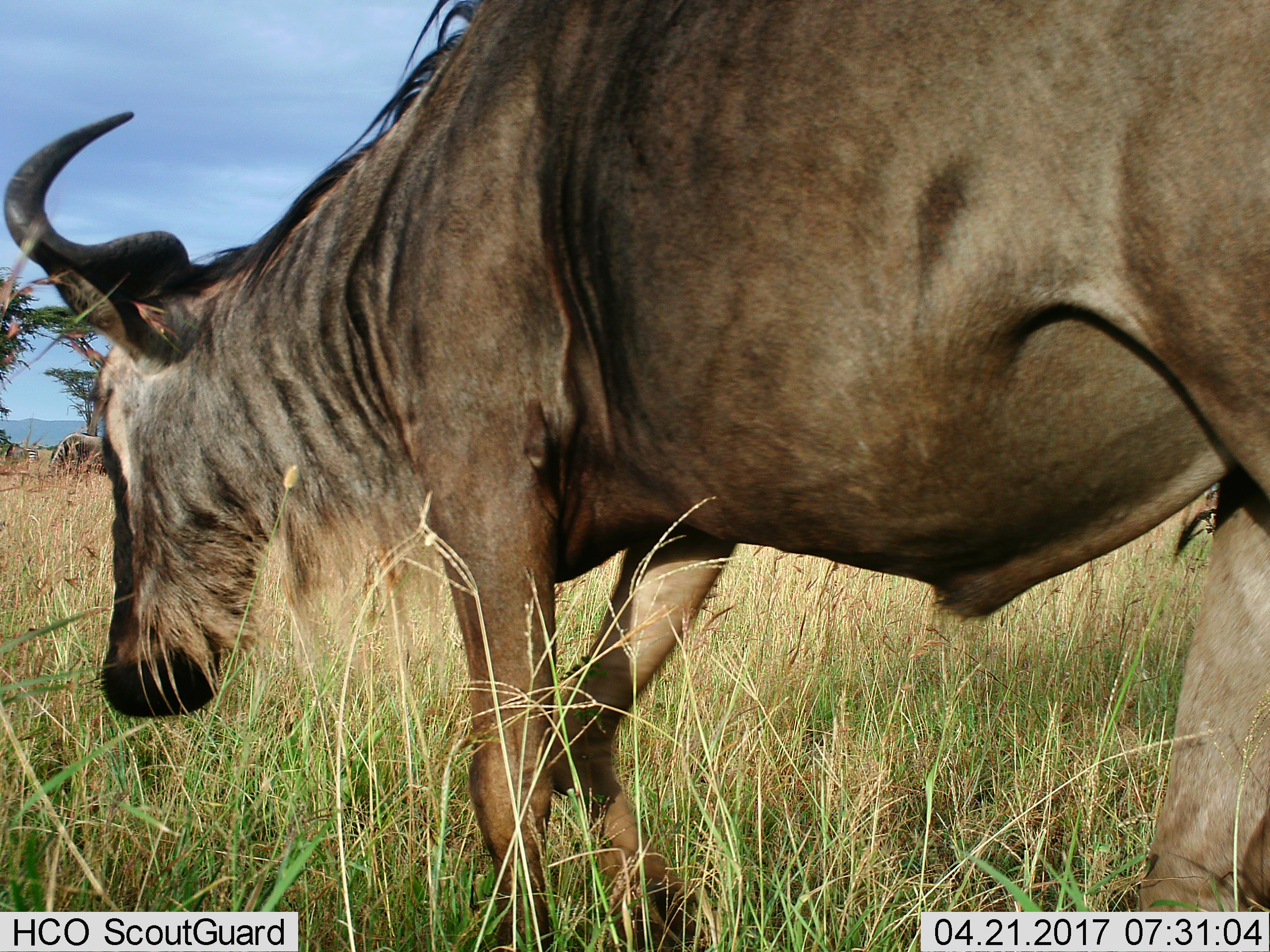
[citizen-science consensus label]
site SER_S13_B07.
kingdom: Animalia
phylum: Chordata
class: Mammalia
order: Artiodactyla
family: Bovidae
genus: Connochaetes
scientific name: Connochaetes taurinus taurinus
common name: blue wildebeest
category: wildebeestblue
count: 1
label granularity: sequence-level